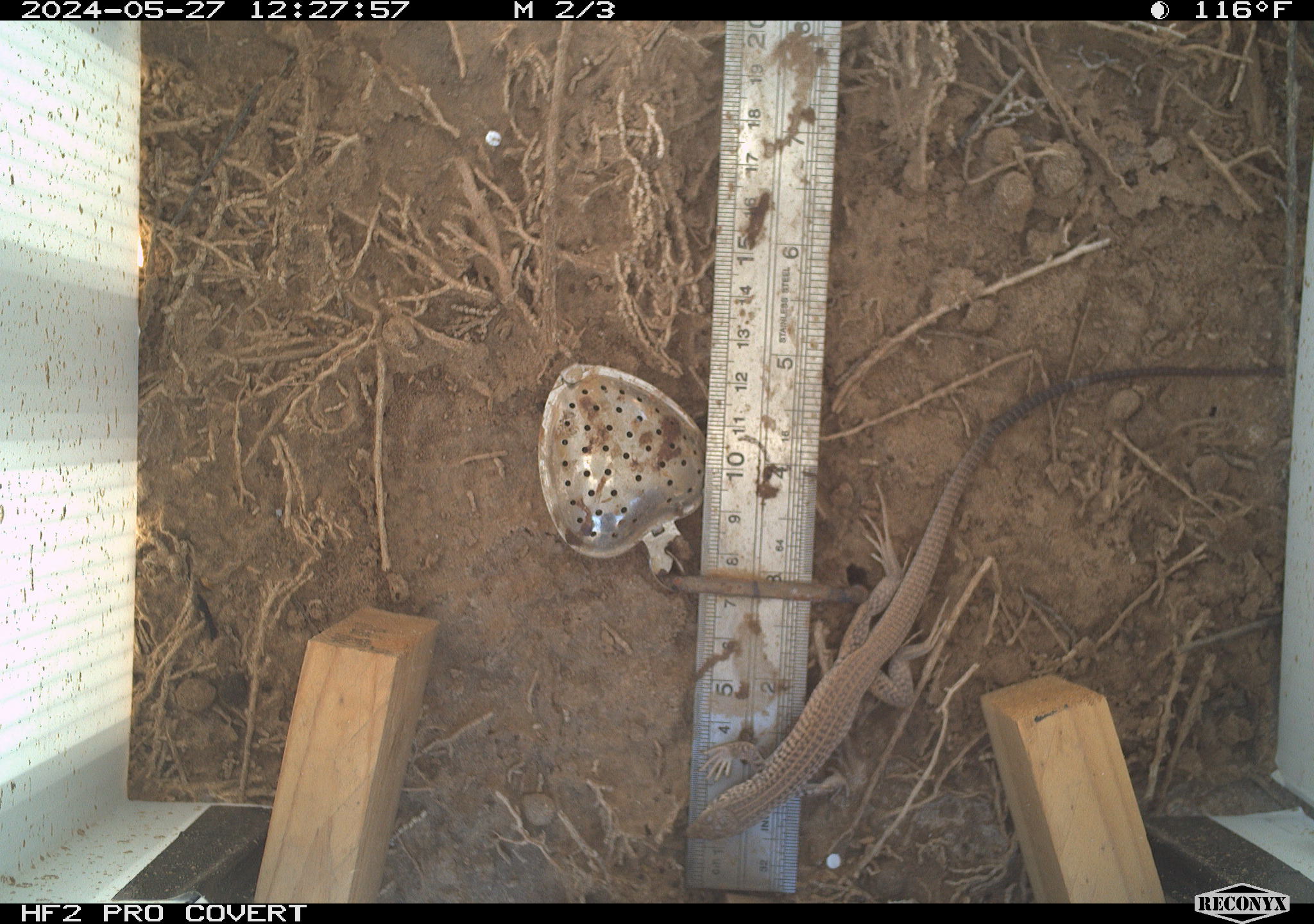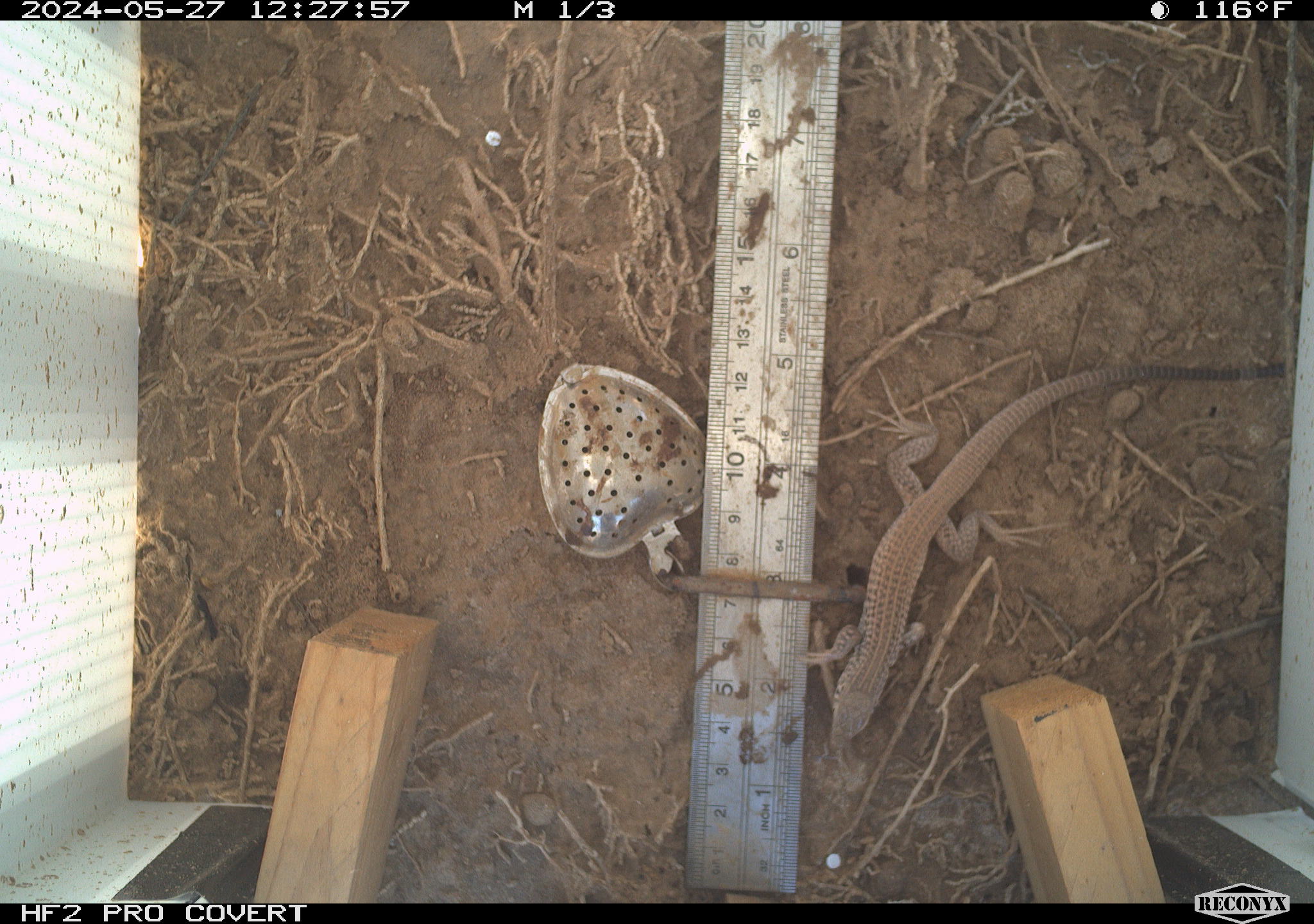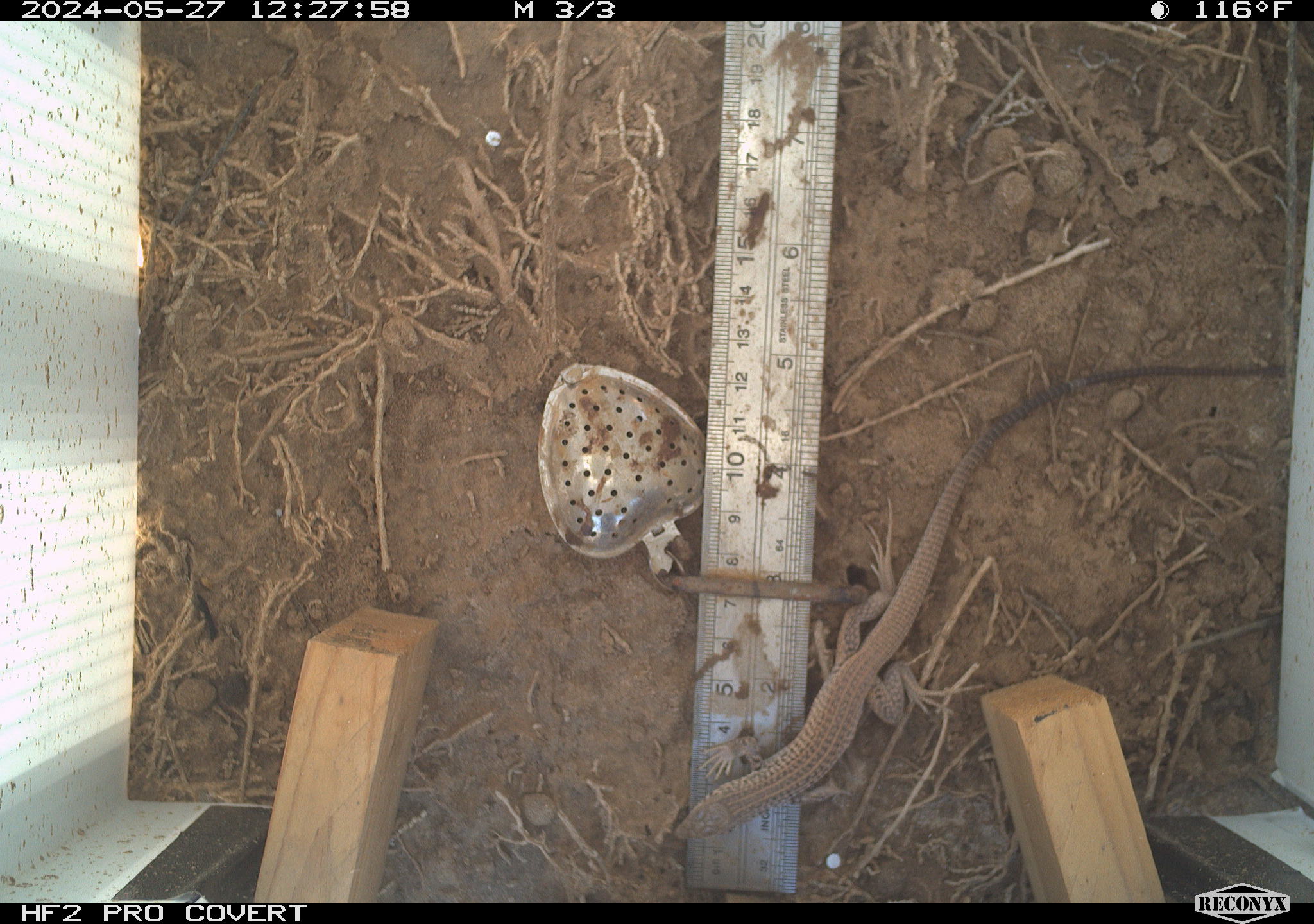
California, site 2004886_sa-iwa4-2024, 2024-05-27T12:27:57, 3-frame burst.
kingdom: Animalia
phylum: Chordata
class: Reptilia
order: Squamata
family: Teiidae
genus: Aspidoscelis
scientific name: Aspidoscelis tigris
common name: western whiptail